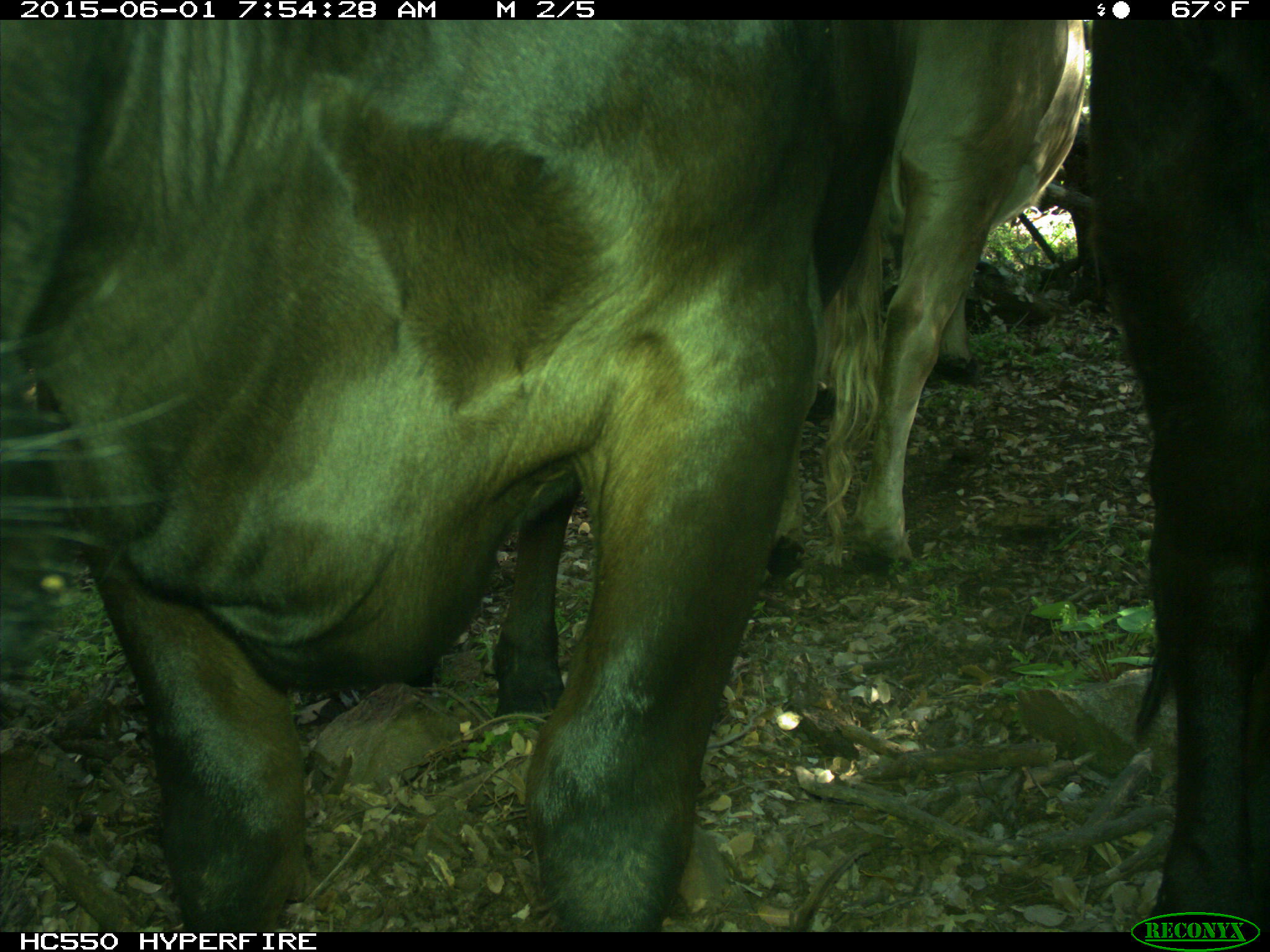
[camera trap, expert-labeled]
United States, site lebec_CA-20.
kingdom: Animalia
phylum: Chordata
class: Mammalia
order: Artiodactyla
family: Bovidae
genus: Bos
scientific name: Bos taurus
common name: domestic cow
Bos taurus (domestic cow).